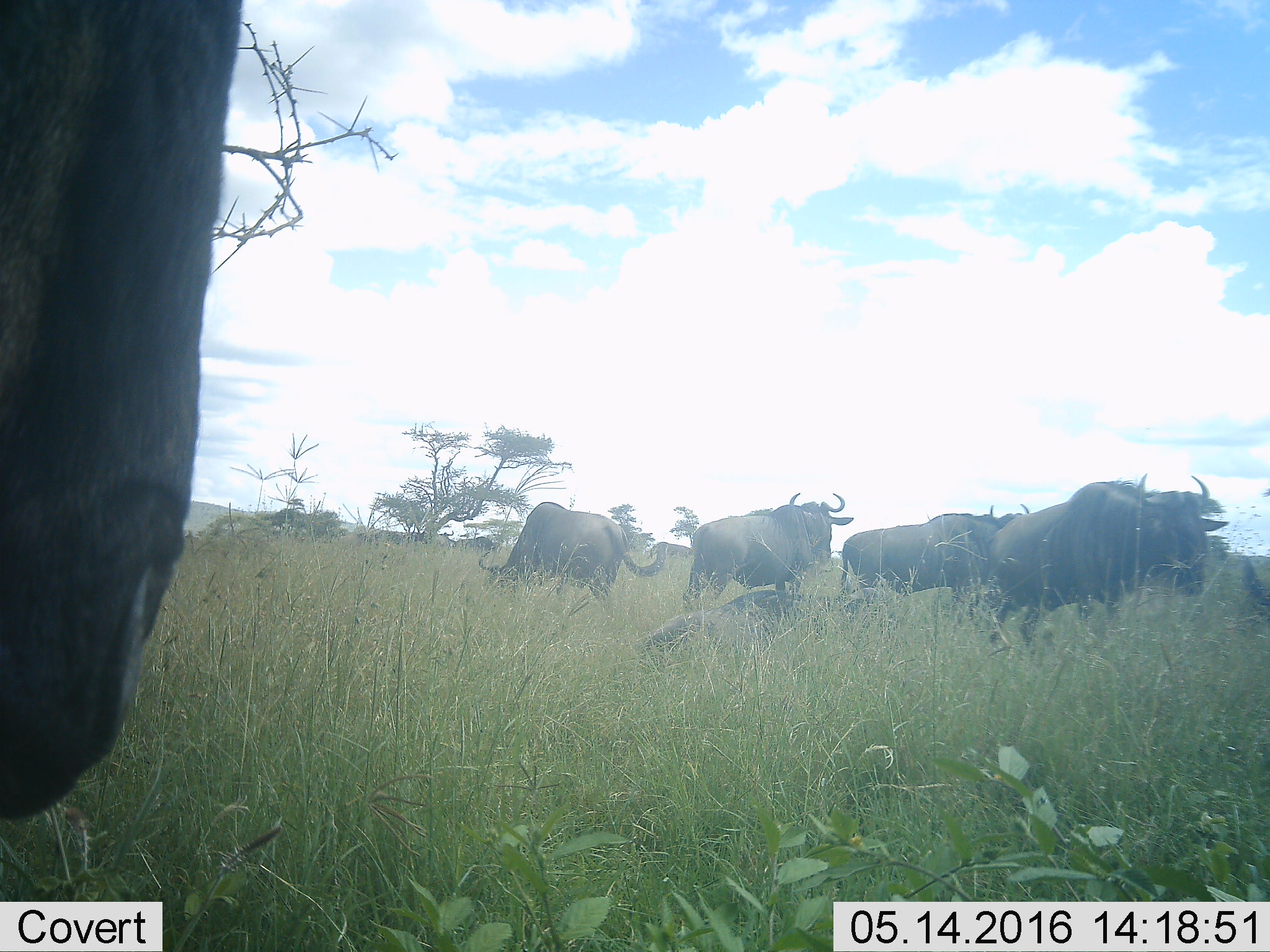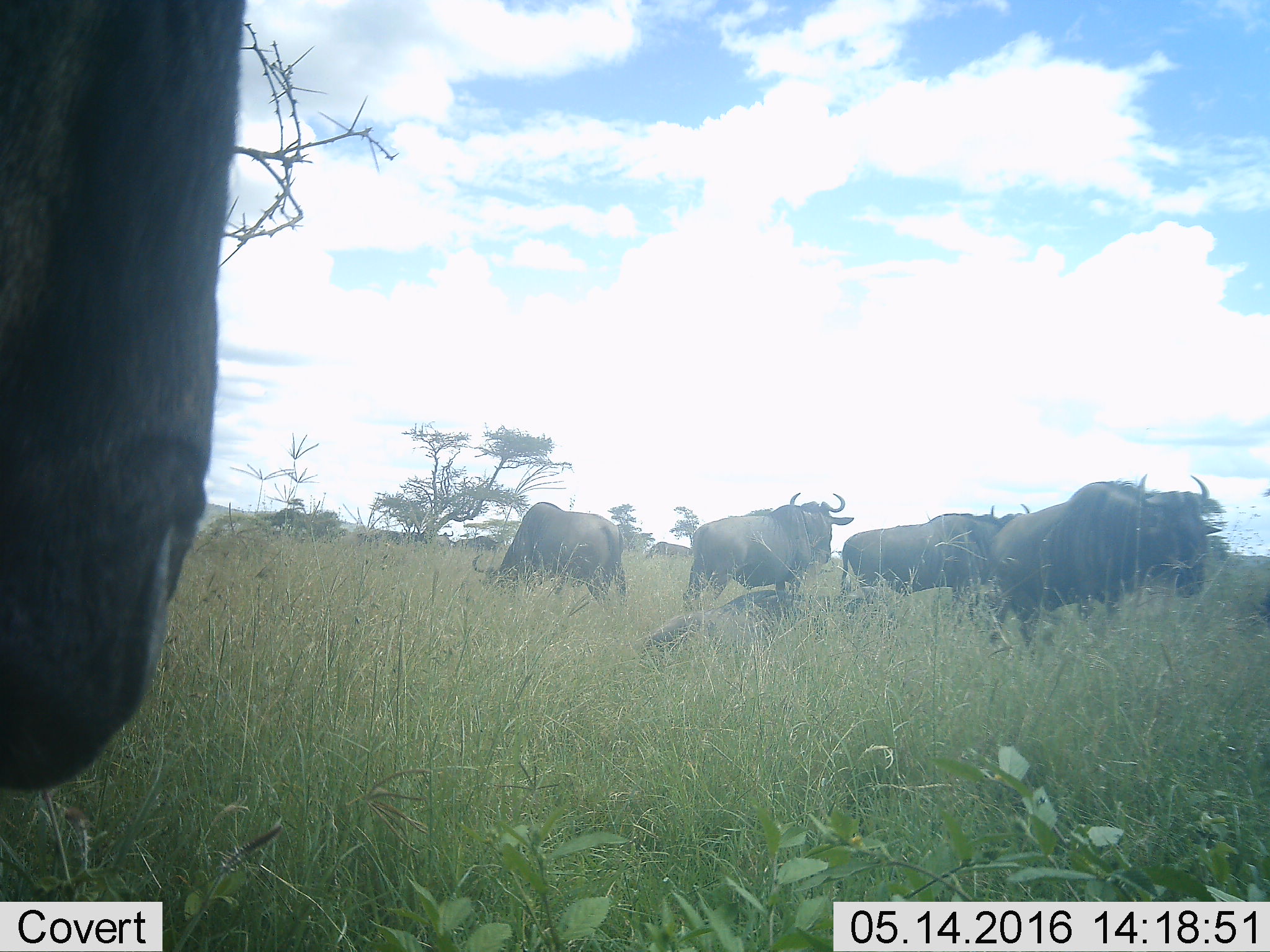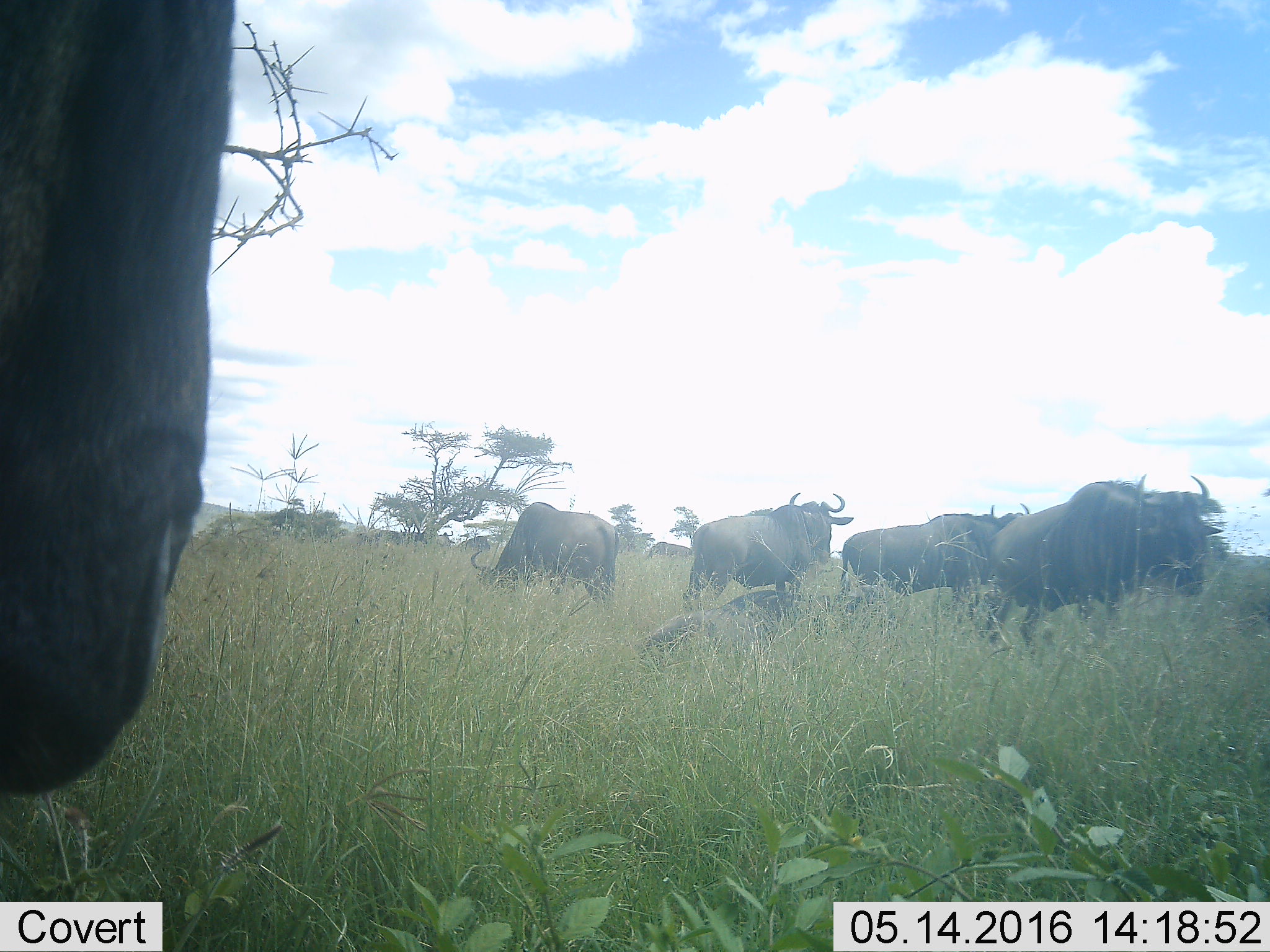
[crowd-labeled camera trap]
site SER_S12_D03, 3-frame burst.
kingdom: Animalia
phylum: Chordata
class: Mammalia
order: Artiodactyla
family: Bovidae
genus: Connochaetes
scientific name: Connochaetes taurinus taurinus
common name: blue wildebeest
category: wildebeestblue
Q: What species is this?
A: Wildebeestblue (blue wildebeest) (Connochaetes taurinus taurinus).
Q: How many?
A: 11-50.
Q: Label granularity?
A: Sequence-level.